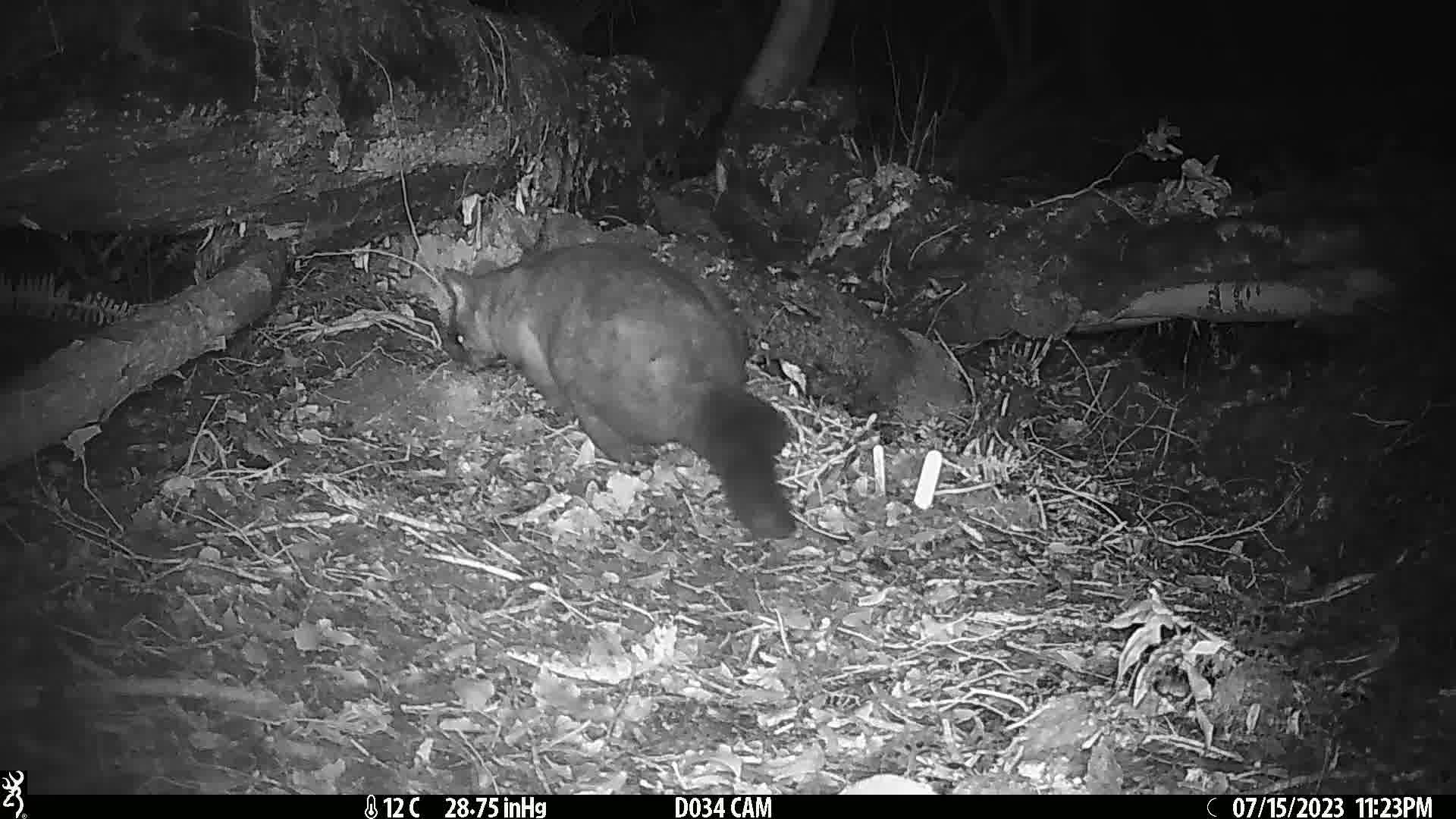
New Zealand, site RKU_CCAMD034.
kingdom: Animalia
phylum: Chordata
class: Mammalia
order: Diprotodontia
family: Phalangeridae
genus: Trichosurus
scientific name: Trichosurus vulpecula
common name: common brushtail possum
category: possum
Possum (common brushtail possum) (Trichosurus vulpecula).